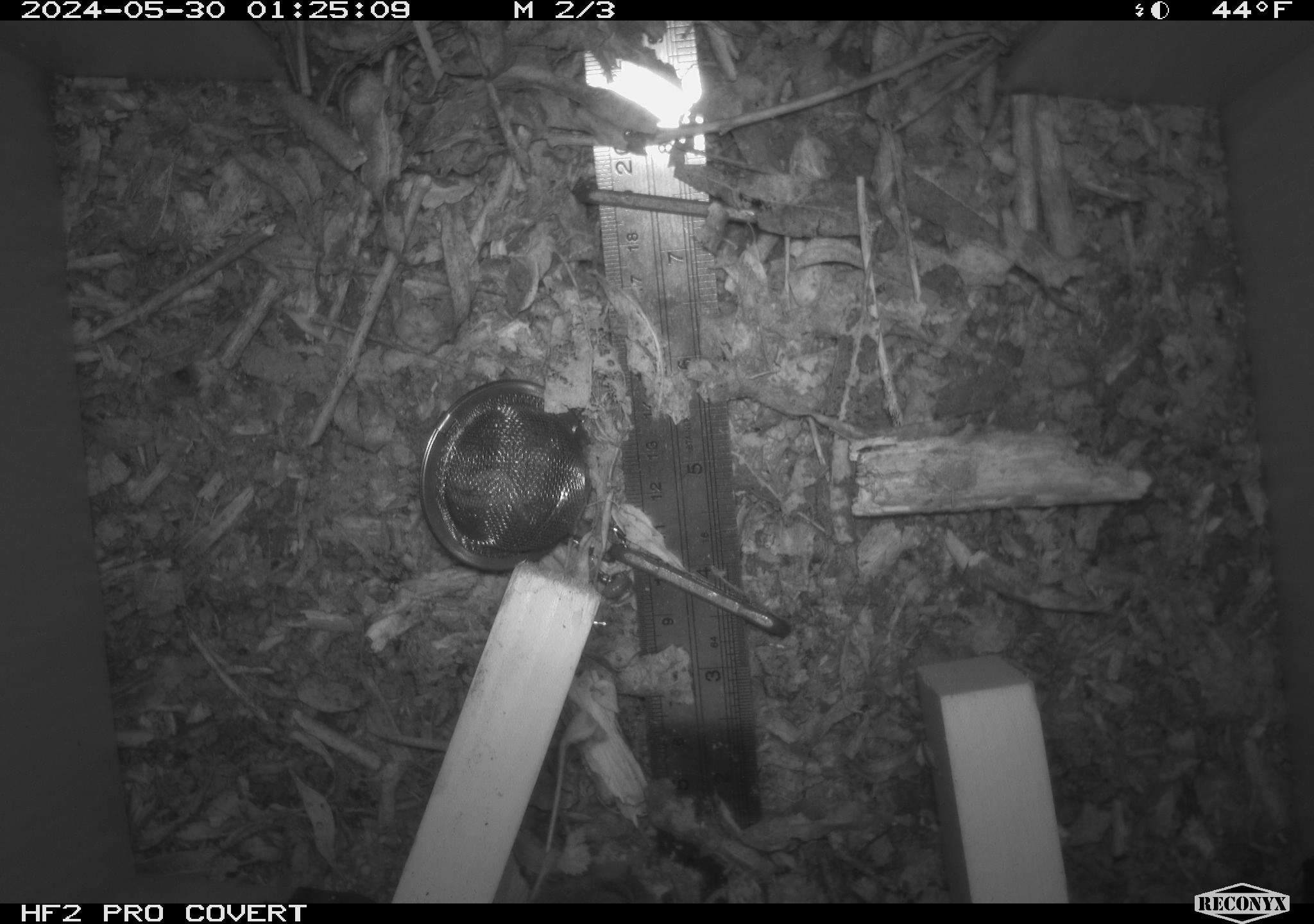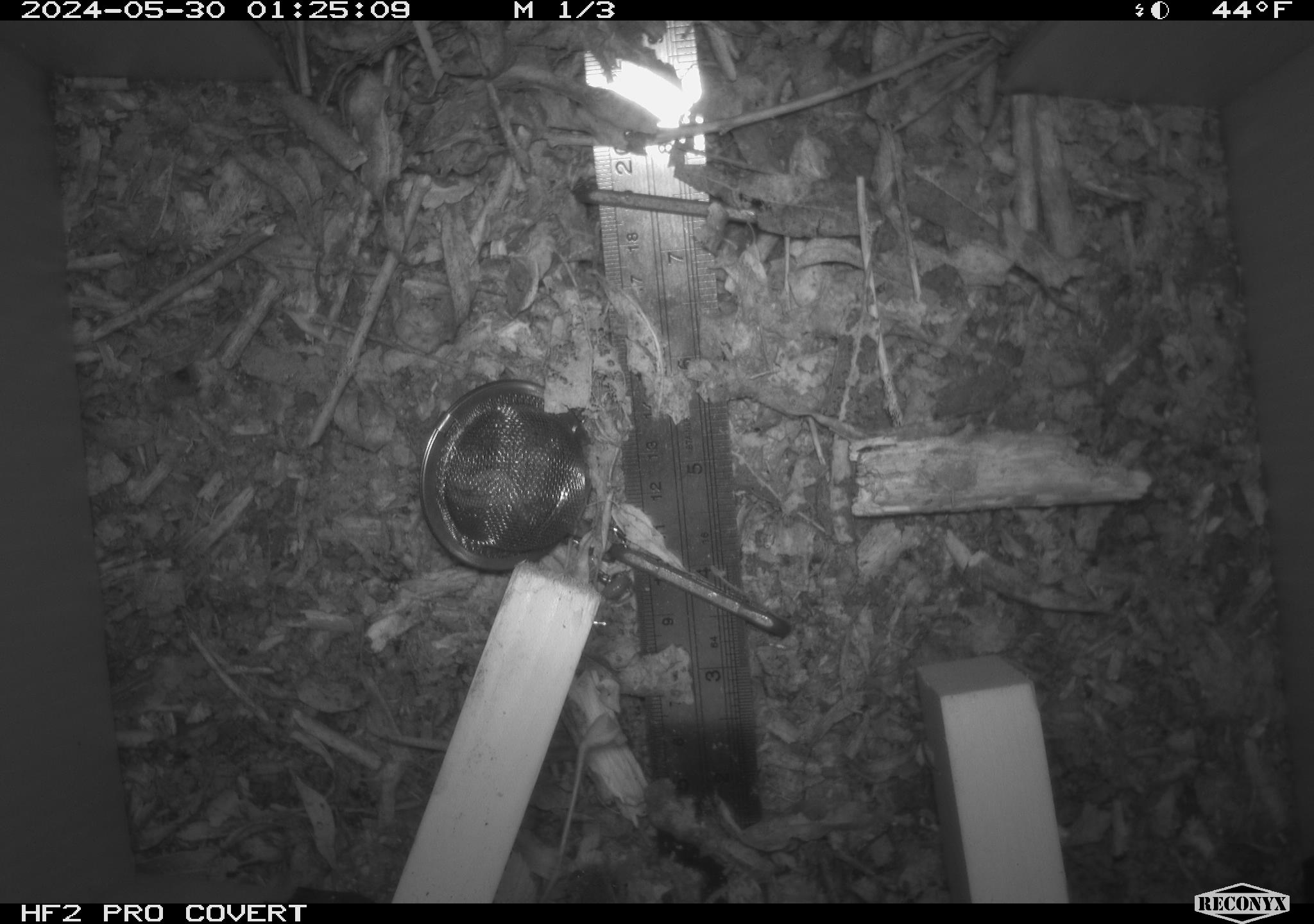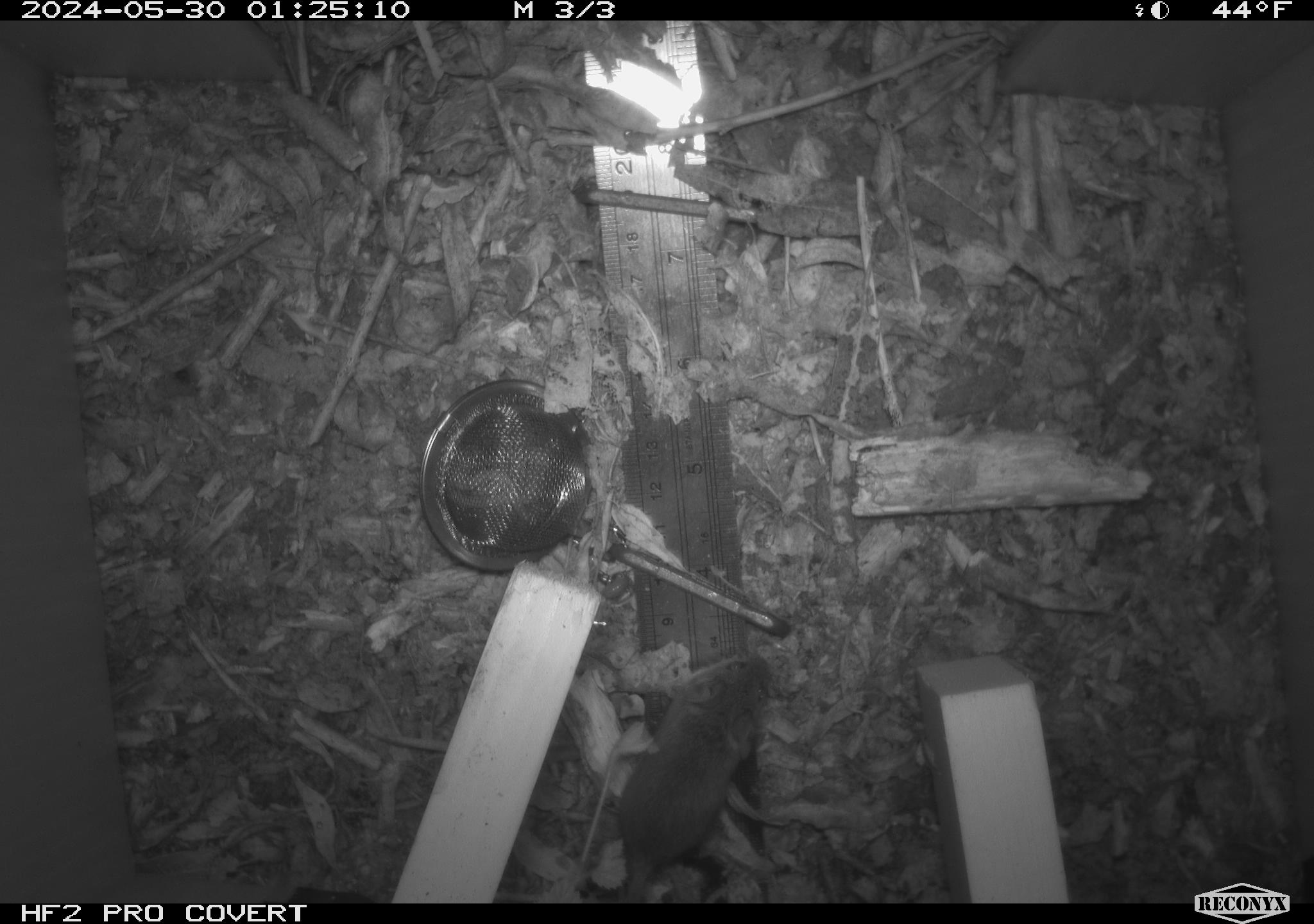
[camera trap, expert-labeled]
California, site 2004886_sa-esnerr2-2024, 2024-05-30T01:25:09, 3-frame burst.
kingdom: Animalia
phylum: Chordata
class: Mammalia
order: Eulipotyphla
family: Soricidae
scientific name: Soricidae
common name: shrews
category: soricidae family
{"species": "soricidae family (shrews) (Soricidae)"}